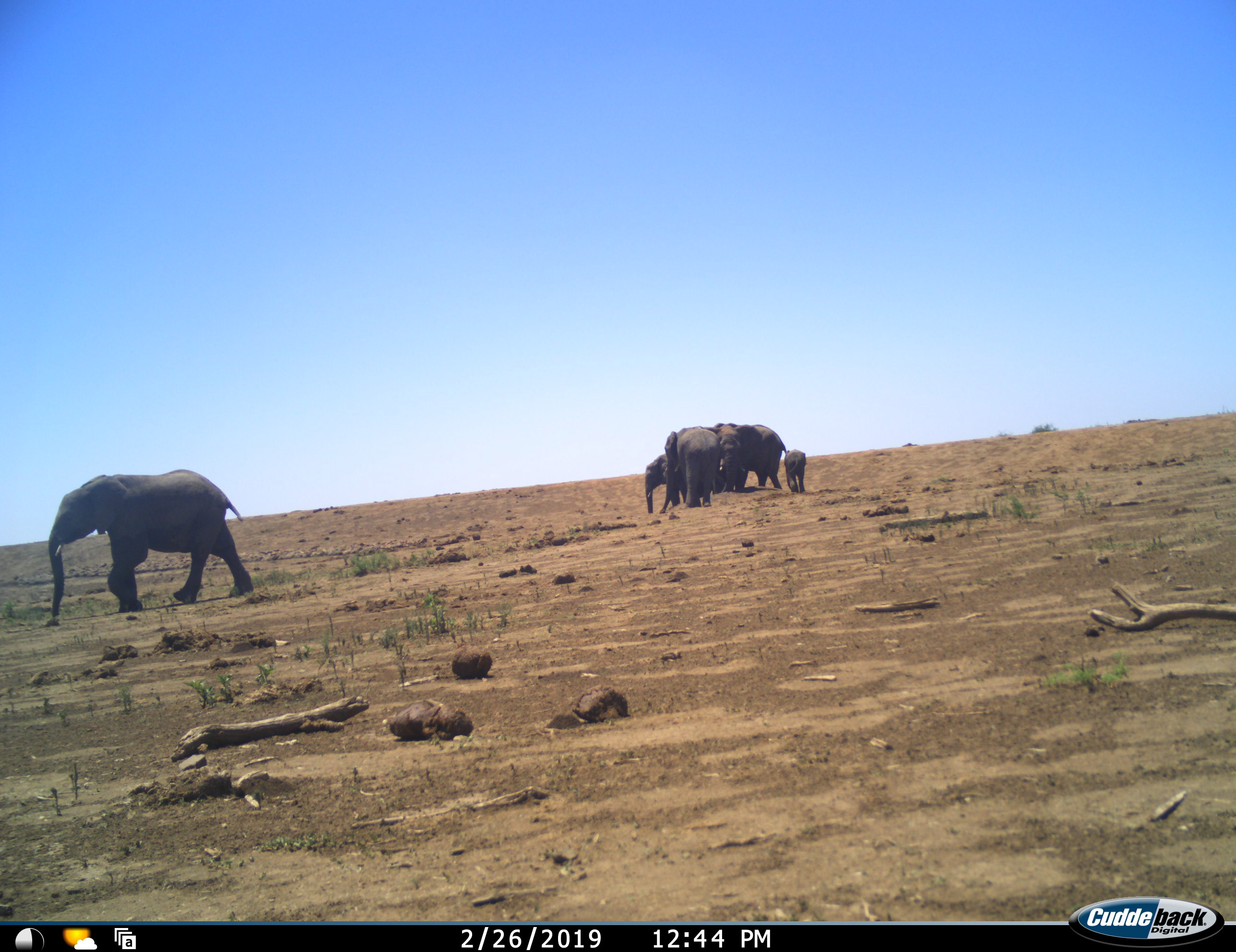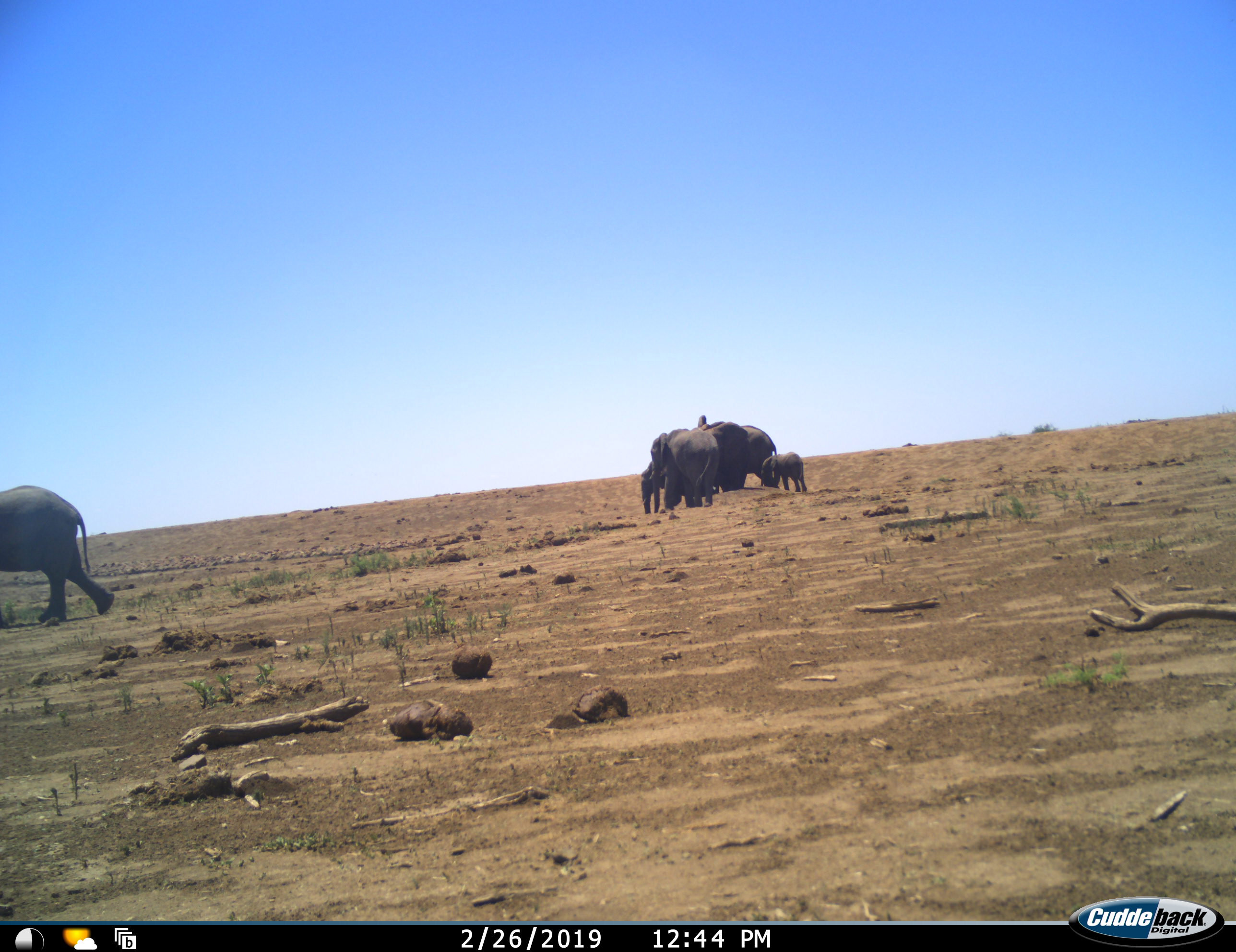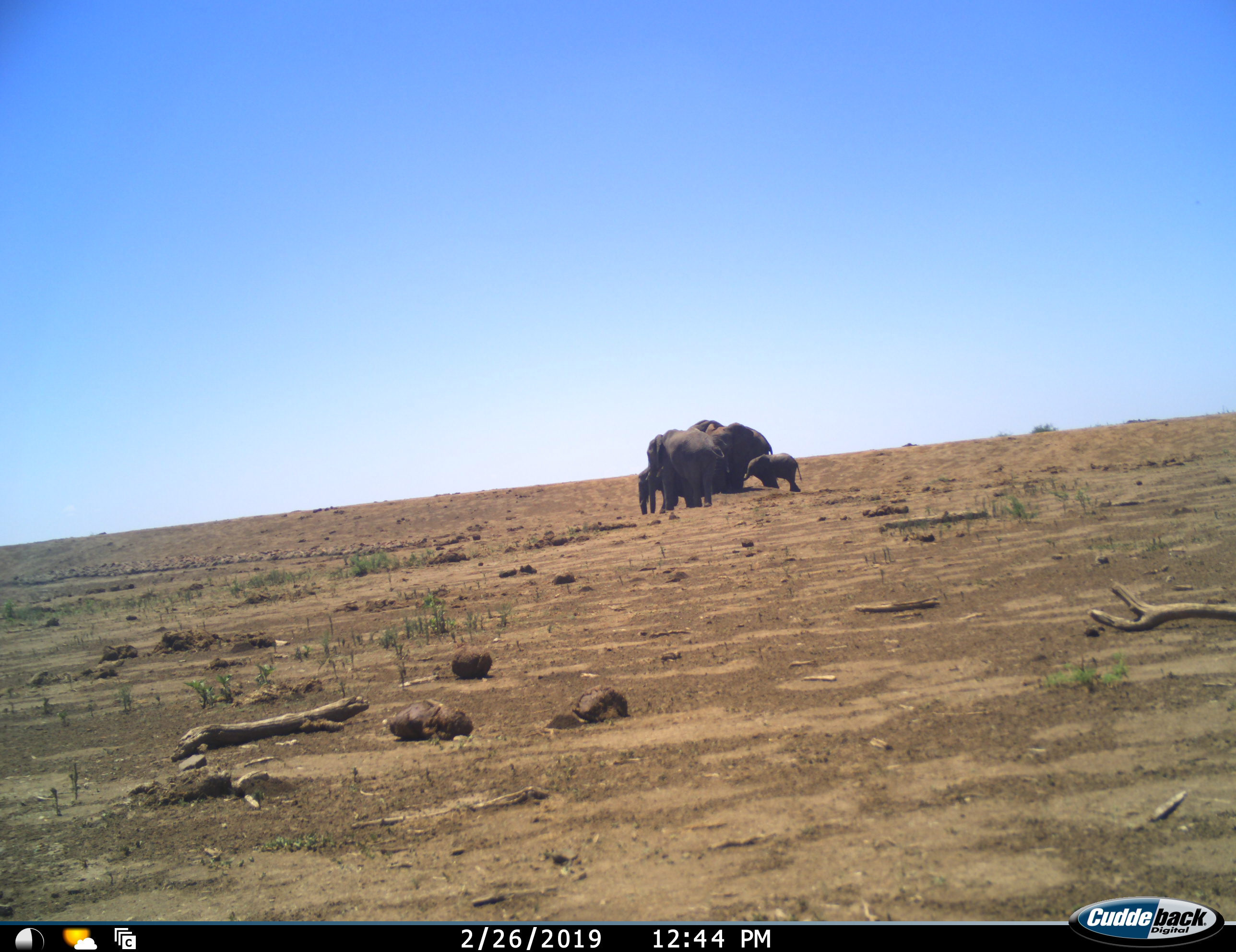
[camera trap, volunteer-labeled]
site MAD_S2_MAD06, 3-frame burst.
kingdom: Animalia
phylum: Chordata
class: Mammalia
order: Proboscidea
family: Elephantidae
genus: Loxodonta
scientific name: Loxodonta africana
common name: african bush elephant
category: elephant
Elephant (african bush elephant) (Loxodonta africana), count 6. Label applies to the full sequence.